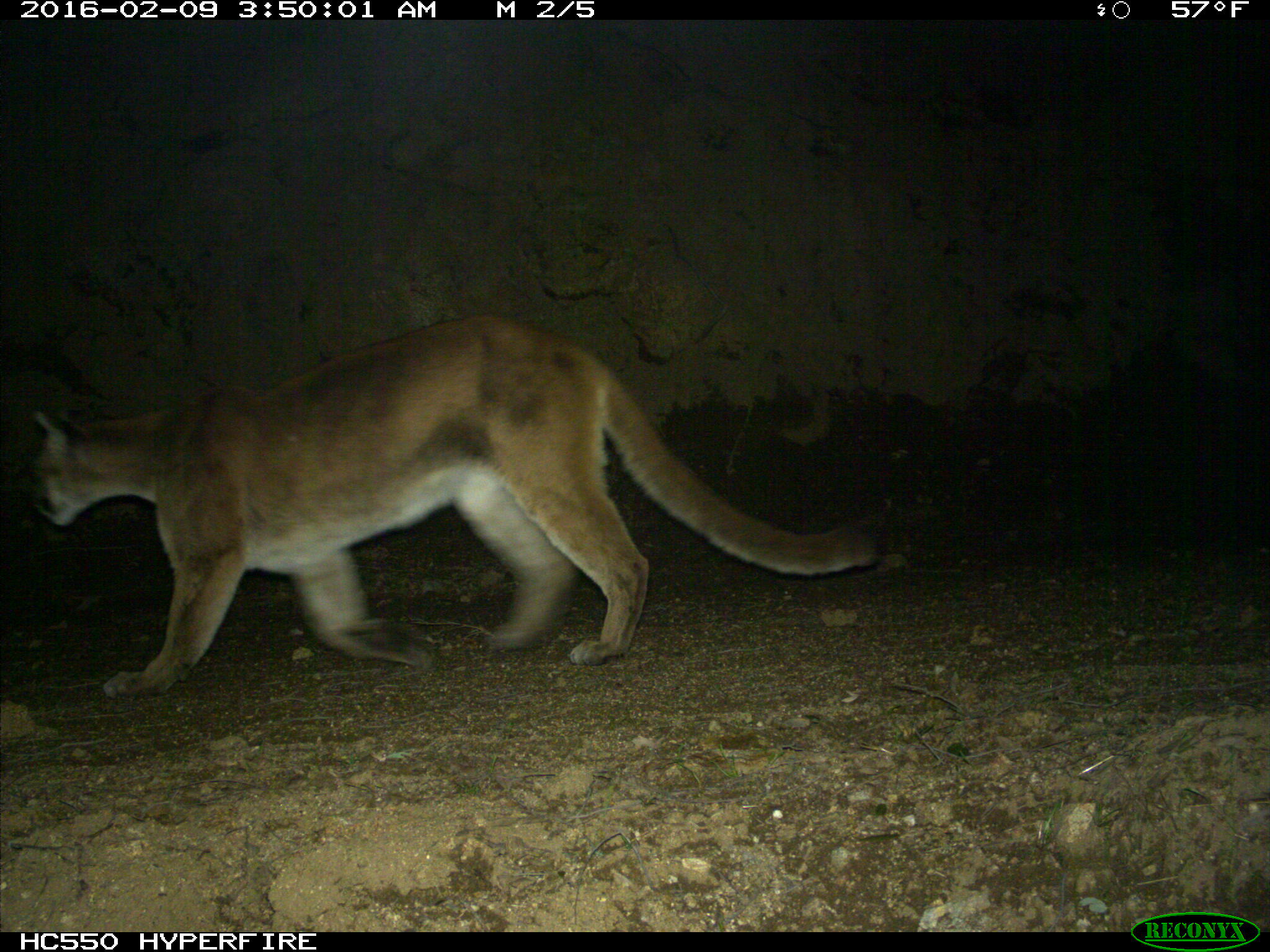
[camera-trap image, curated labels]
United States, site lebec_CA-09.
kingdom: Animalia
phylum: Chordata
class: Mammalia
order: Carnivora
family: Felidae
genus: Puma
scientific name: Puma concolor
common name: mountain lion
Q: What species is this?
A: Puma concolor (mountain lion).